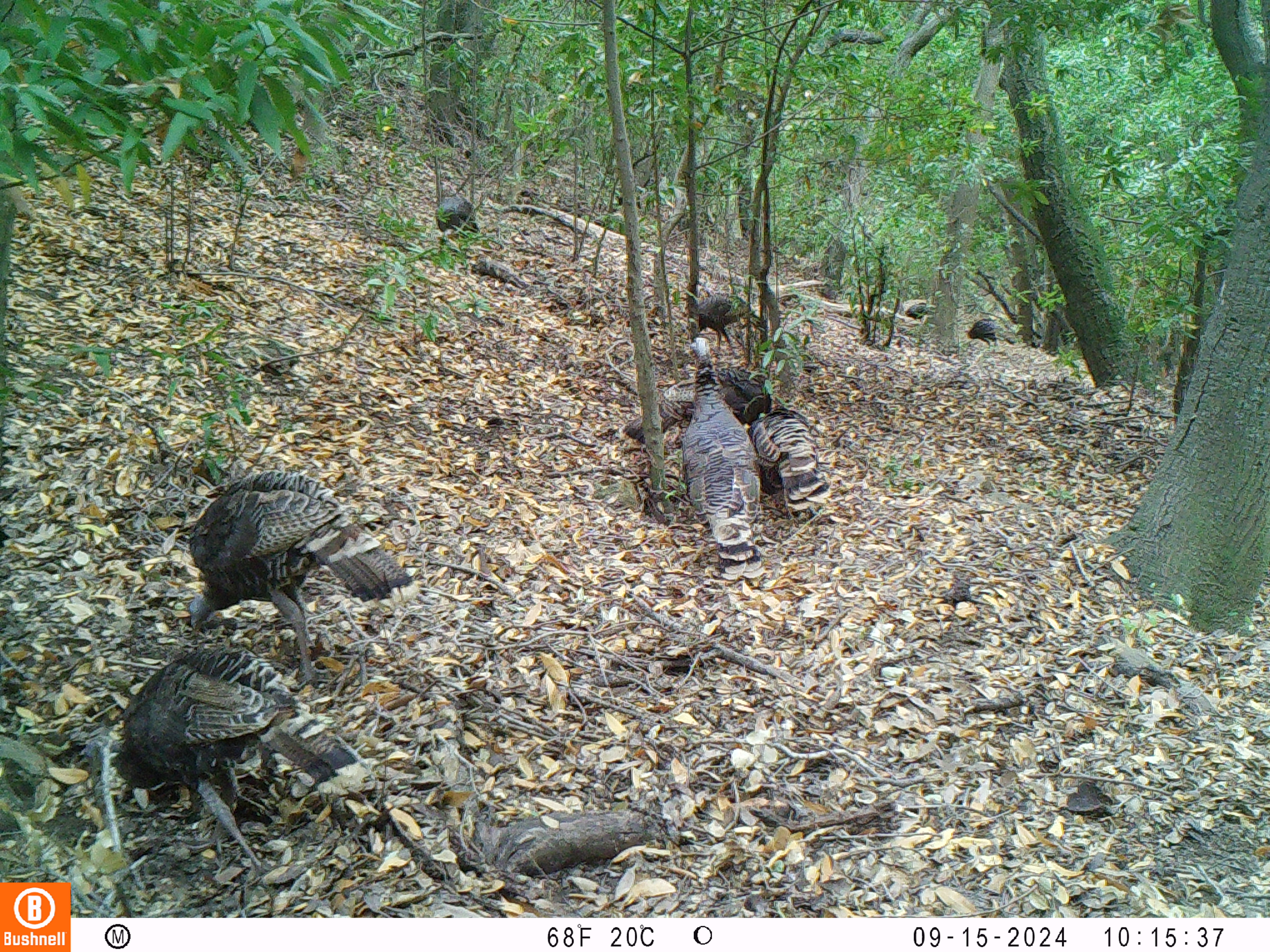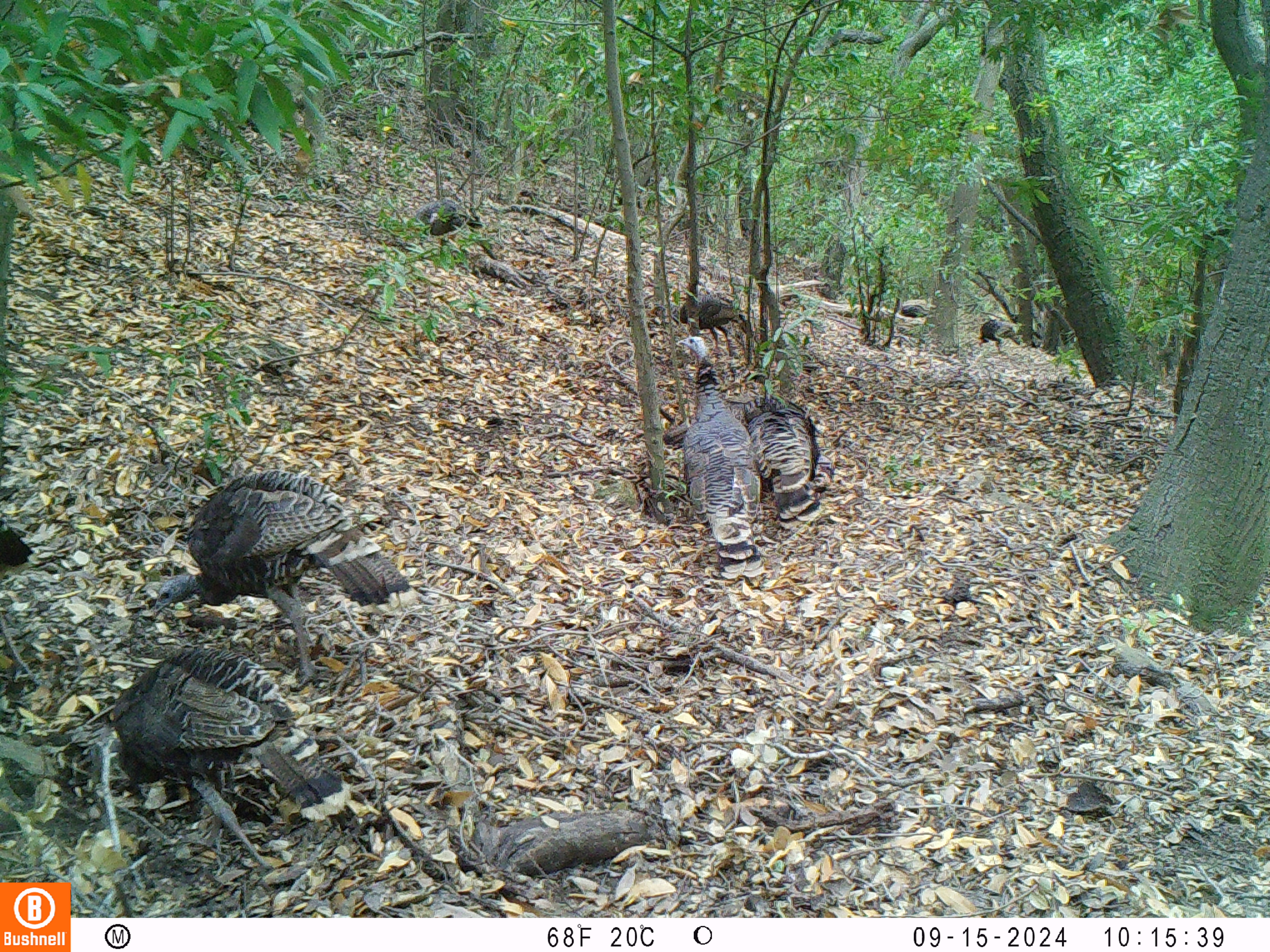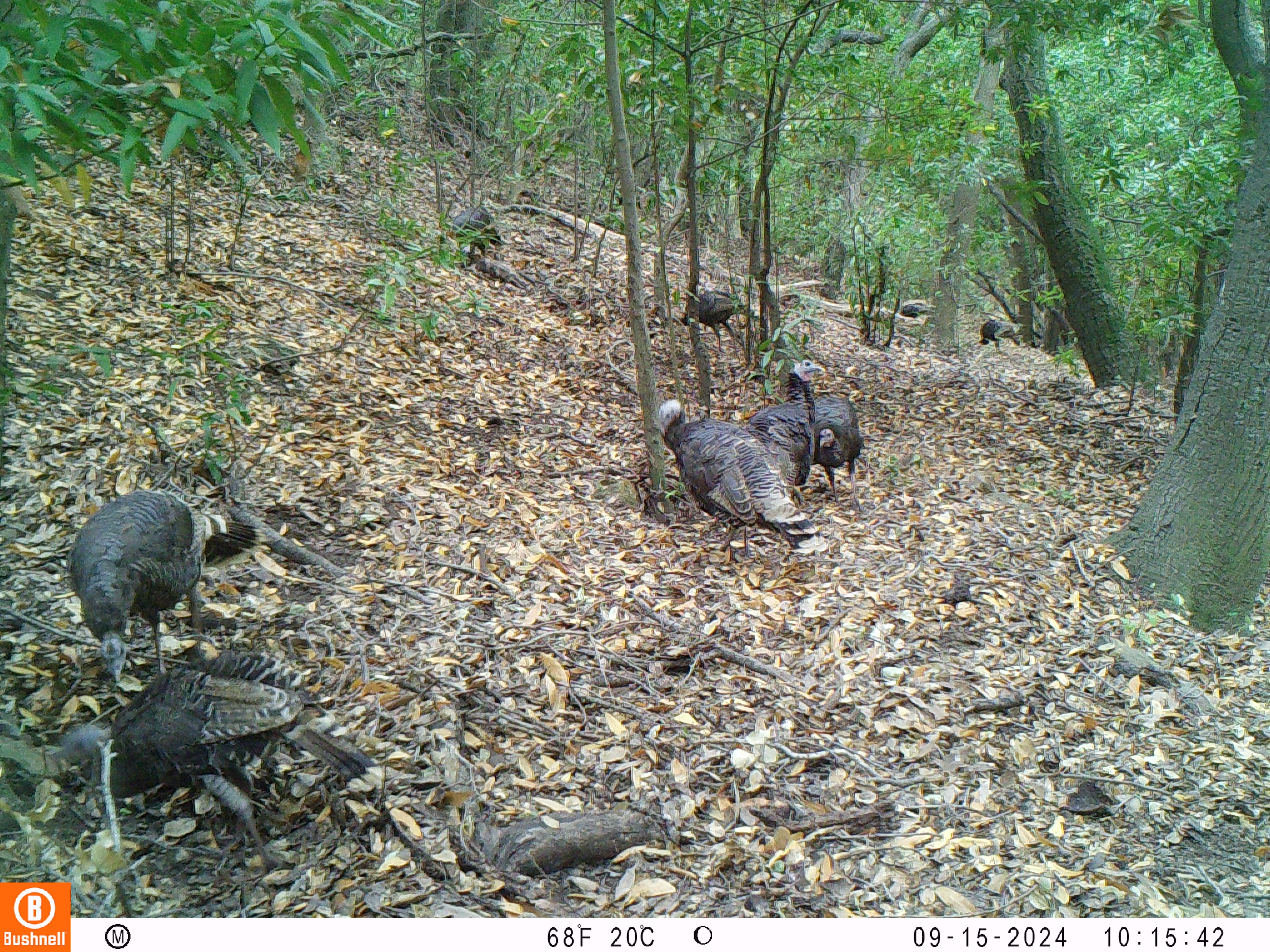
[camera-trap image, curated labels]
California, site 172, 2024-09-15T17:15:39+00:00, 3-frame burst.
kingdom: Animalia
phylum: Chordata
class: Aves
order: Galliformes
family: Phasianidae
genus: Meleagris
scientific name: Meleagris gallopavo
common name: turkey